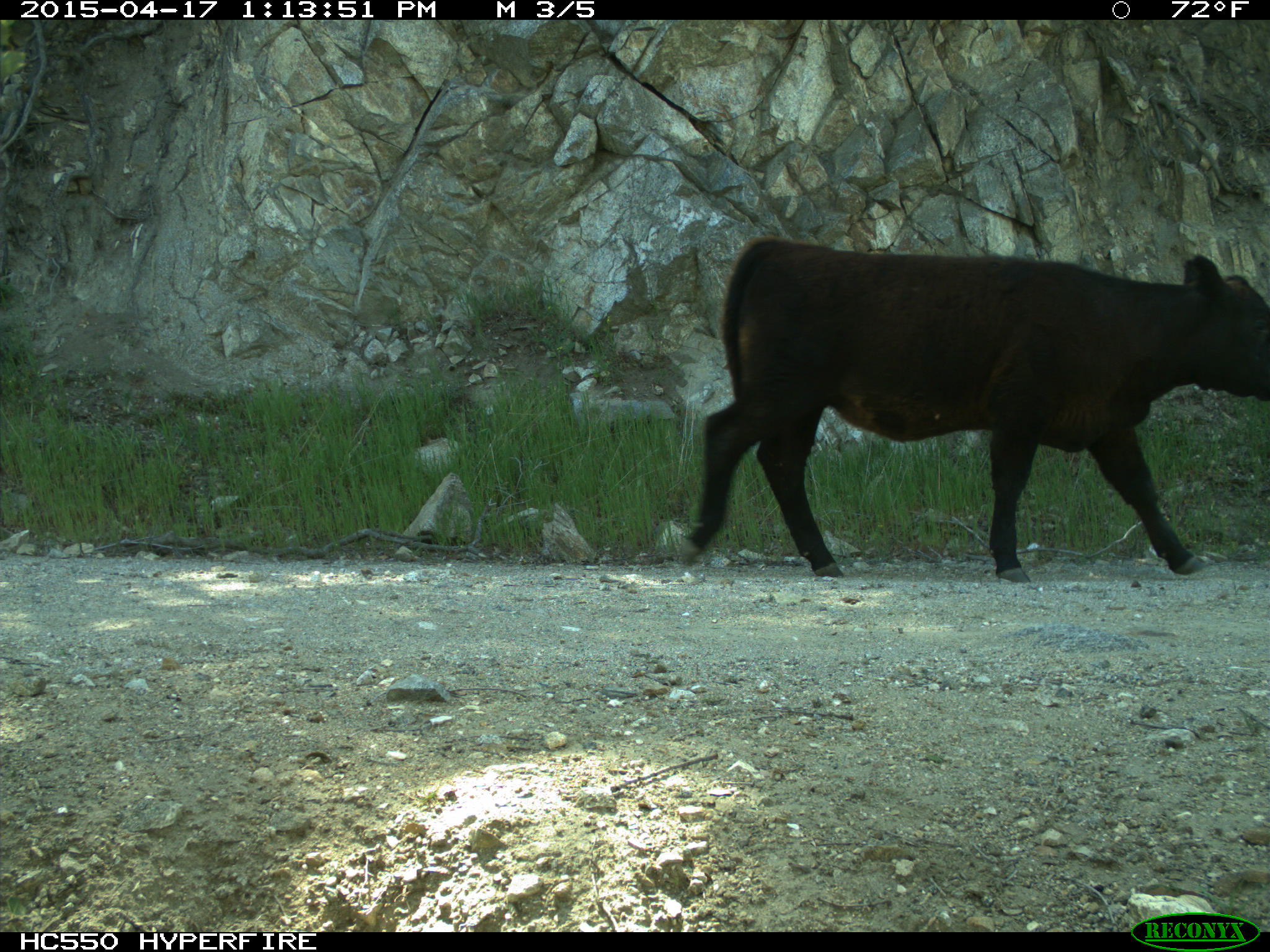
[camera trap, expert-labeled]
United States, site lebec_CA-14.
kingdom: Animalia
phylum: Chordata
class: Mammalia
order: Artiodactyla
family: Bovidae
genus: Bos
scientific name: Bos taurus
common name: domestic cow